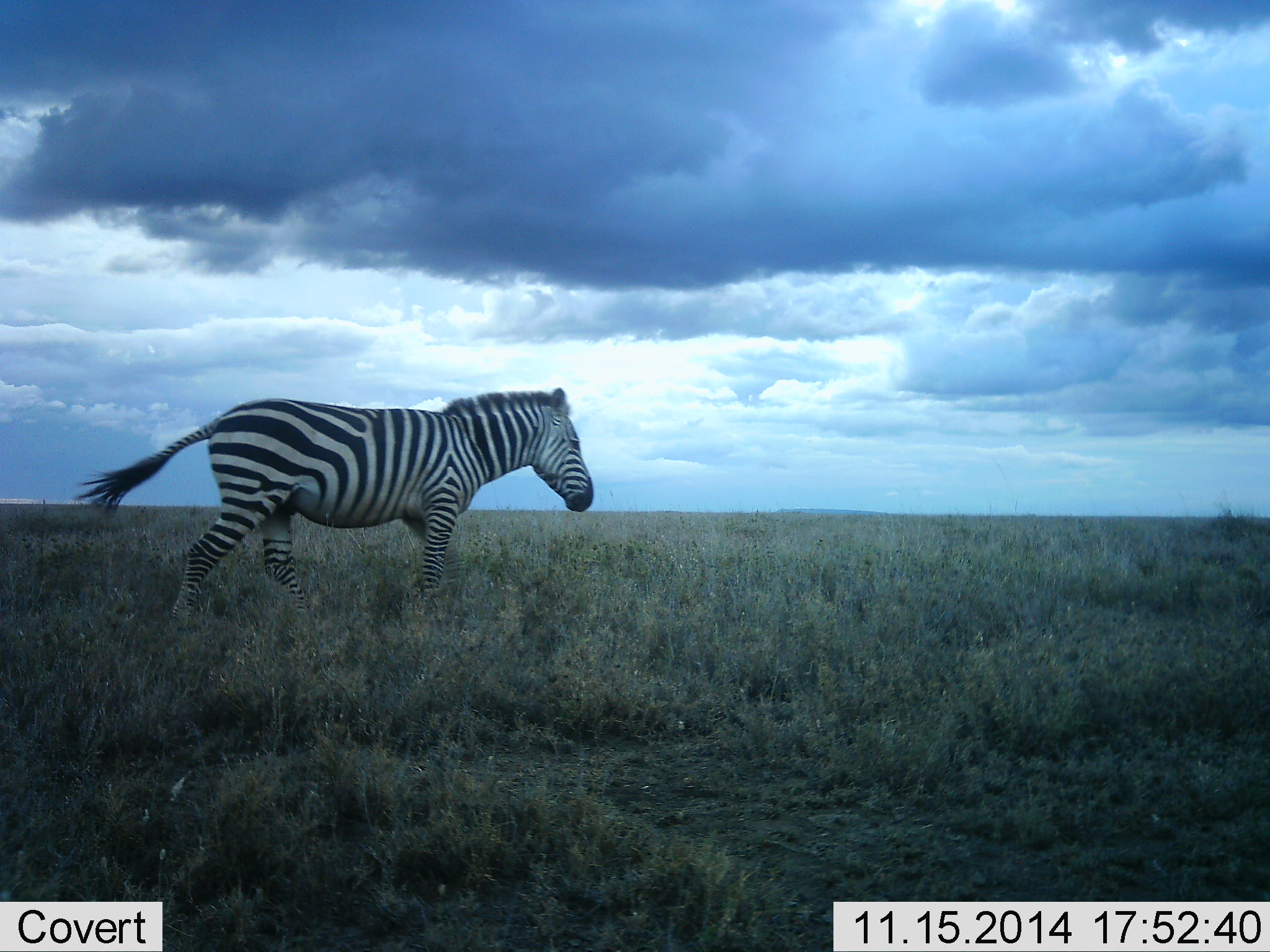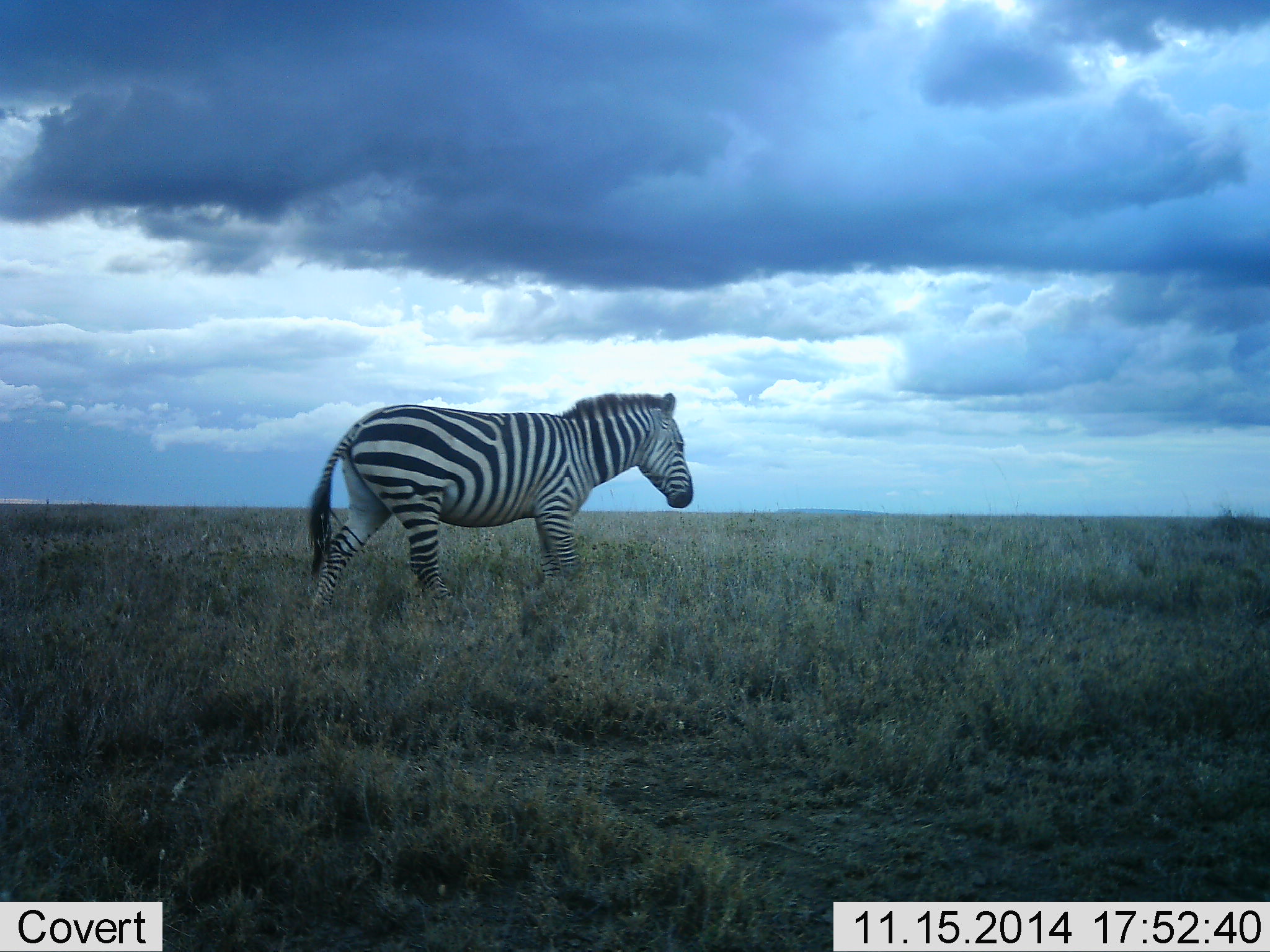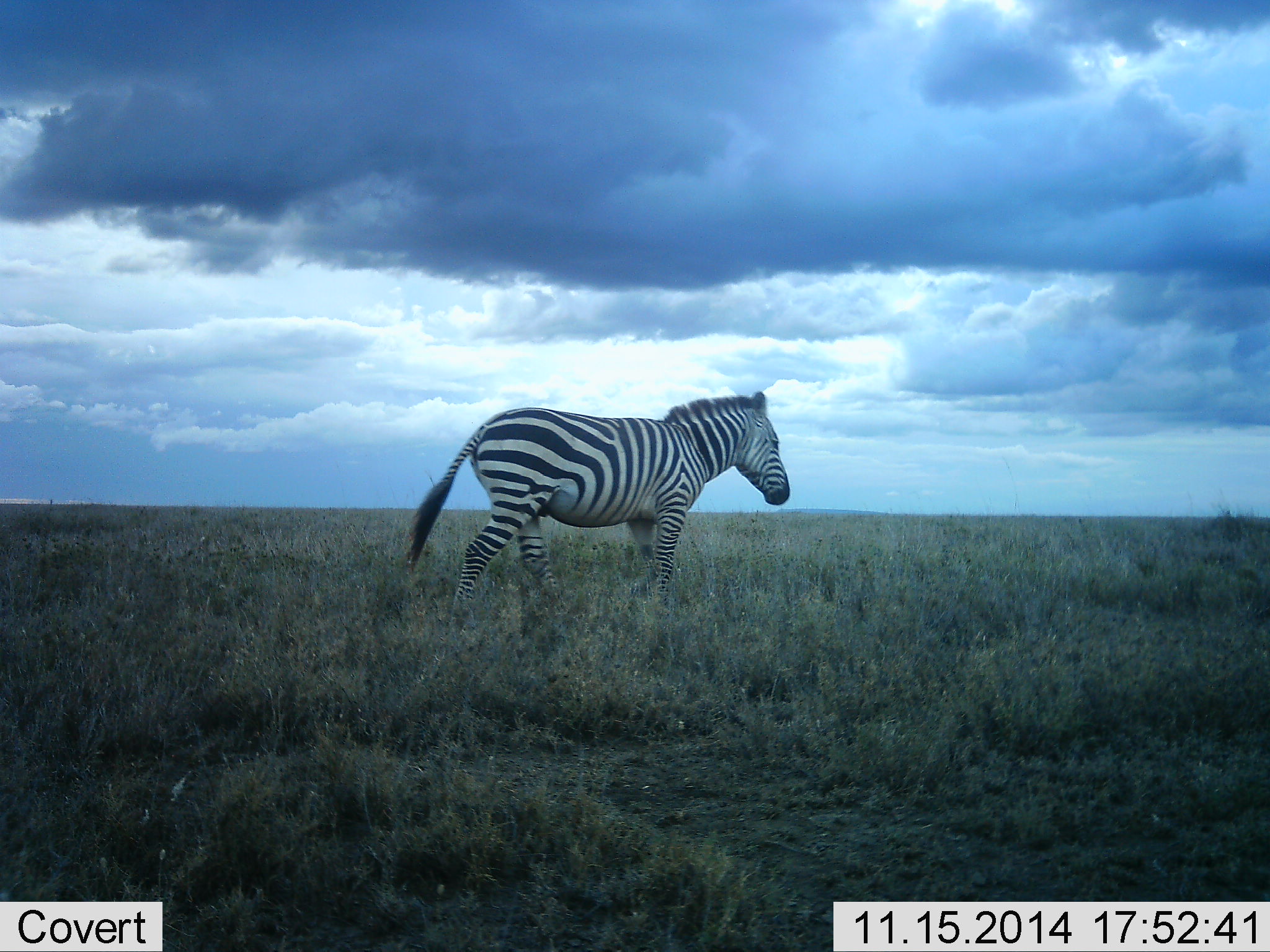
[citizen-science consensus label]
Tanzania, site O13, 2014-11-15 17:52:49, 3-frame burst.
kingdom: Animalia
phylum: Chordata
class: Mammalia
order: Perissodactyla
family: Equidae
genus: Equus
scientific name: Equus quagga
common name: plains zebra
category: zebra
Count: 1.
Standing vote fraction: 10%.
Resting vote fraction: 0%.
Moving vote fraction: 90%.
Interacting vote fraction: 0%.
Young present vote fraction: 0%.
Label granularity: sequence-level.